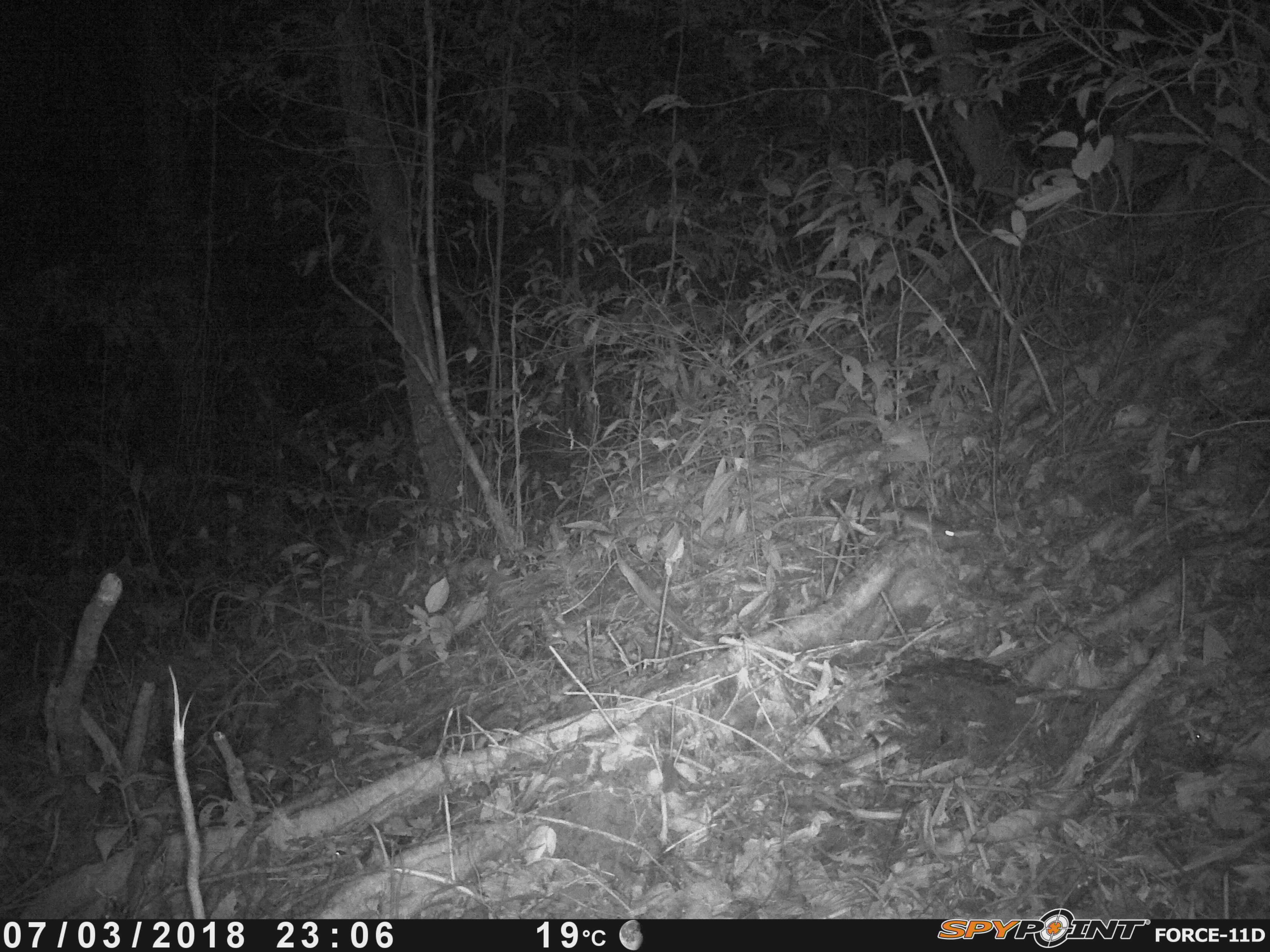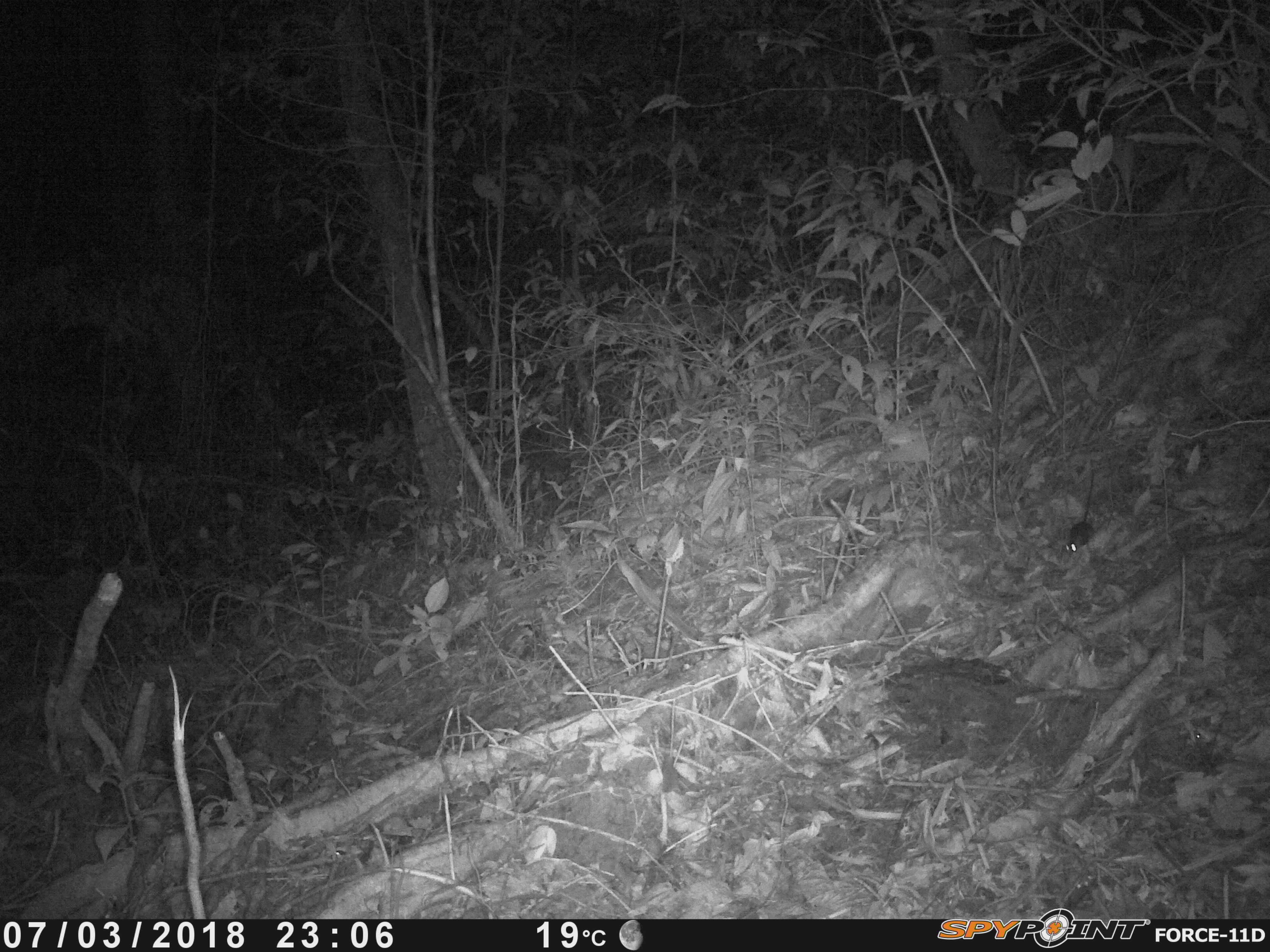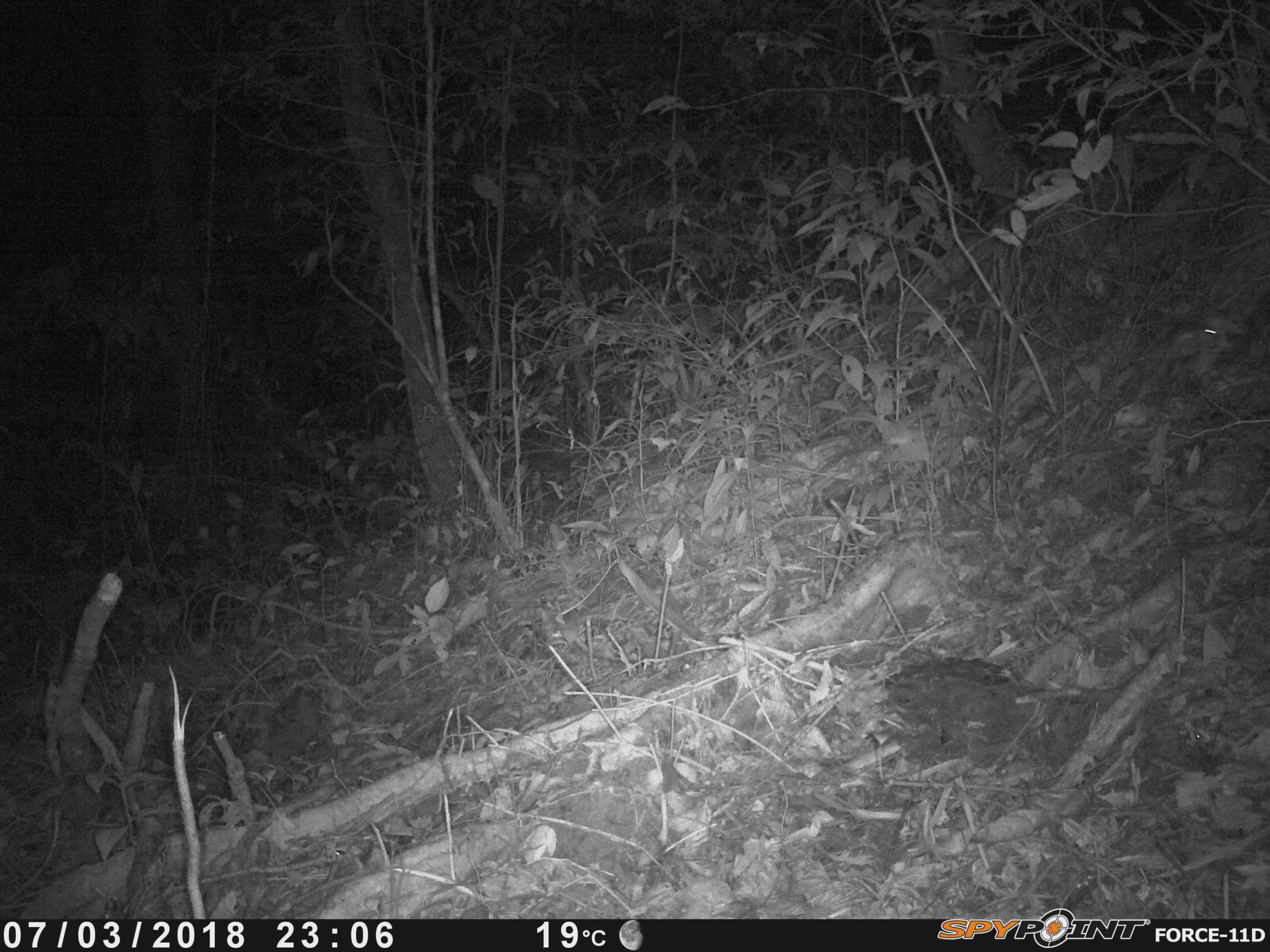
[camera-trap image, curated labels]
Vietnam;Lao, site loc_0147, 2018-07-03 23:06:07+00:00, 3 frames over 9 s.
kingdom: Animalia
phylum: Chordata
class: Mammalia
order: Rodentia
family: Muridae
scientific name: Muridae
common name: old-world mice and rats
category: unidentified murid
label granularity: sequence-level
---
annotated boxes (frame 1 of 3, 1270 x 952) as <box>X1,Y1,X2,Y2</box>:
unidentified murid: <box>838,472,955,552</box>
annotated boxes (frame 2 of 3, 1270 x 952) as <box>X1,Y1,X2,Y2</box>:
unidentified murid: <box>1065,469,1094,556</box>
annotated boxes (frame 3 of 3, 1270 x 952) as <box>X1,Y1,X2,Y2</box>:
unidentified murid: <box>1165,317,1215,347</box>